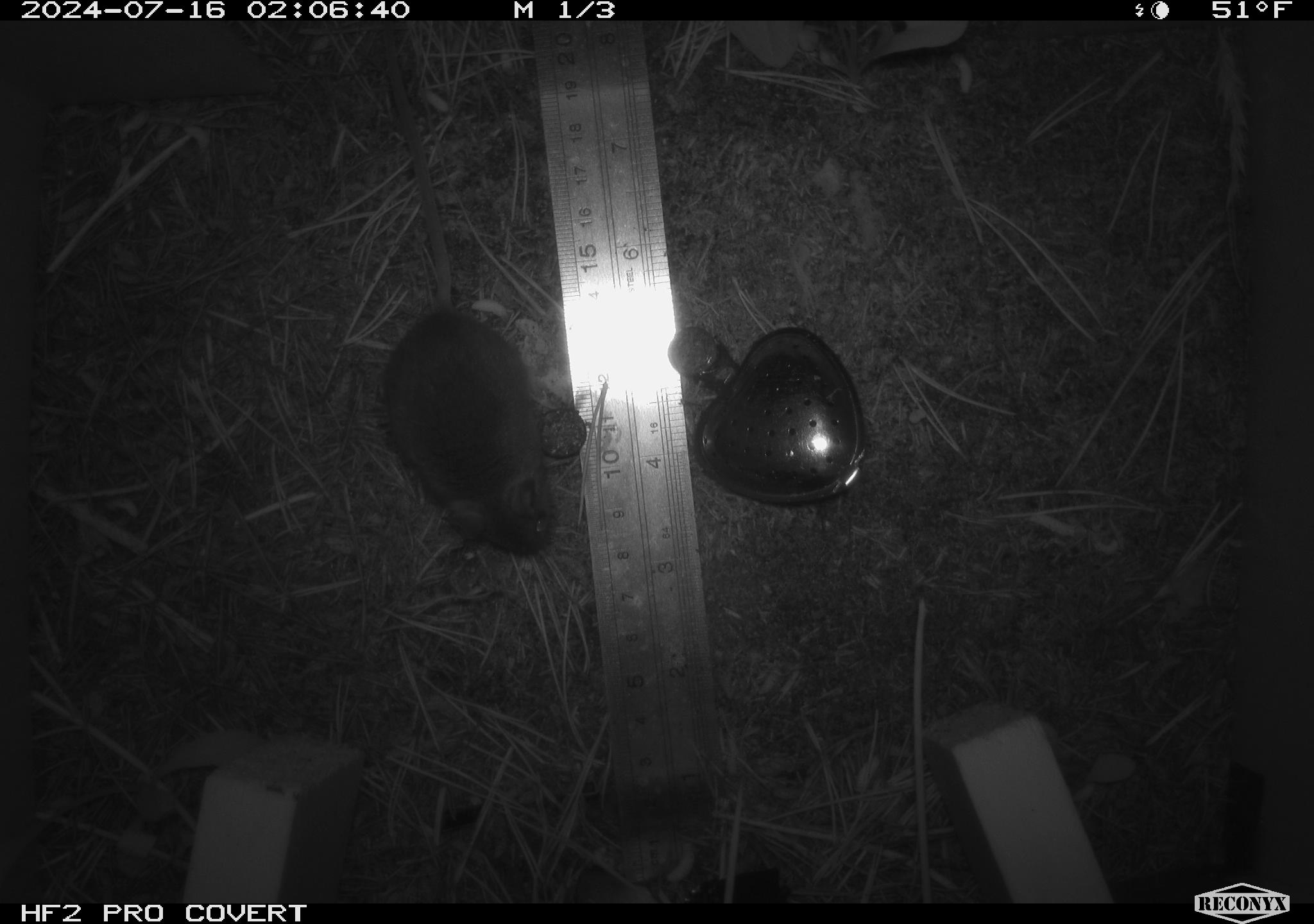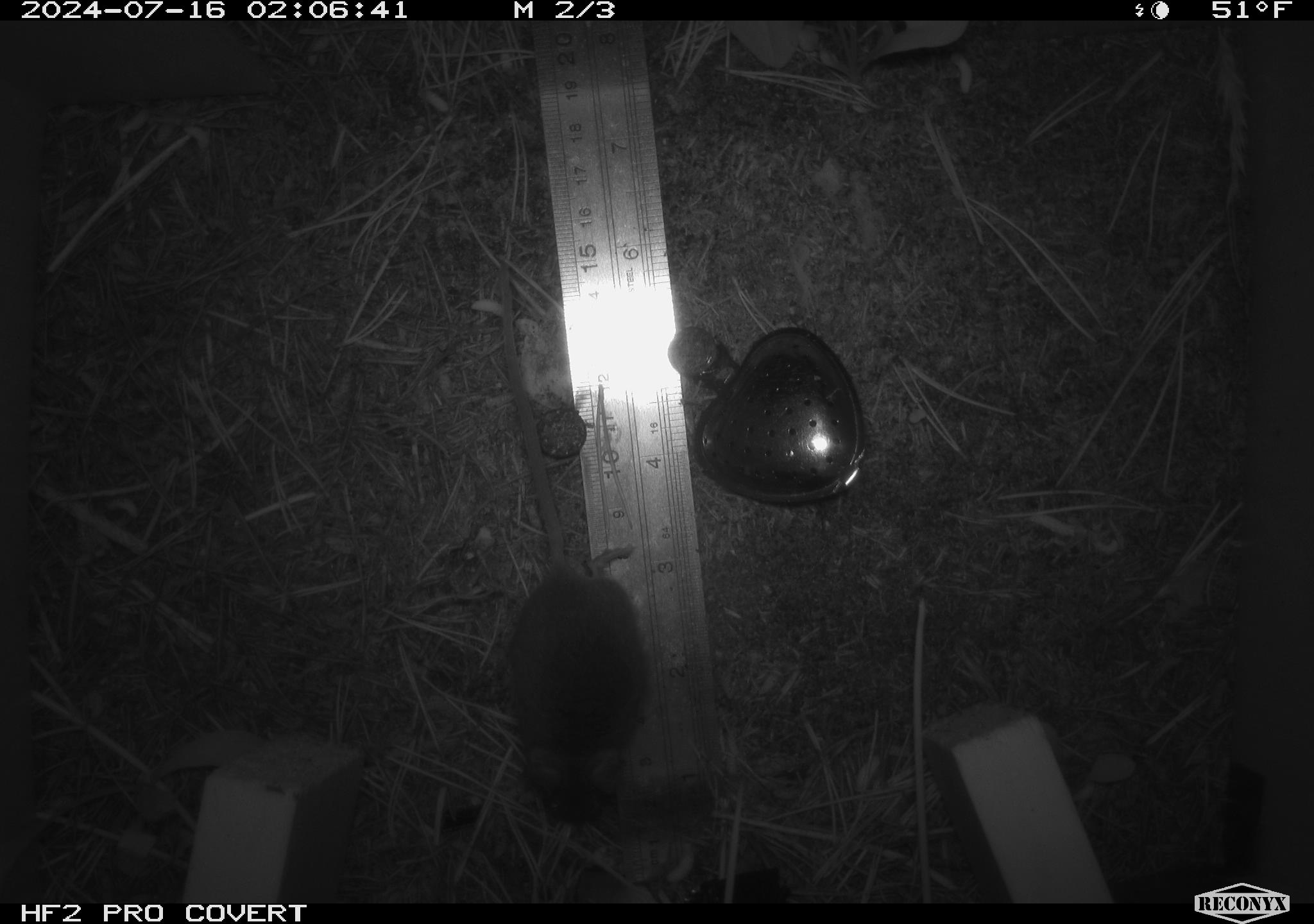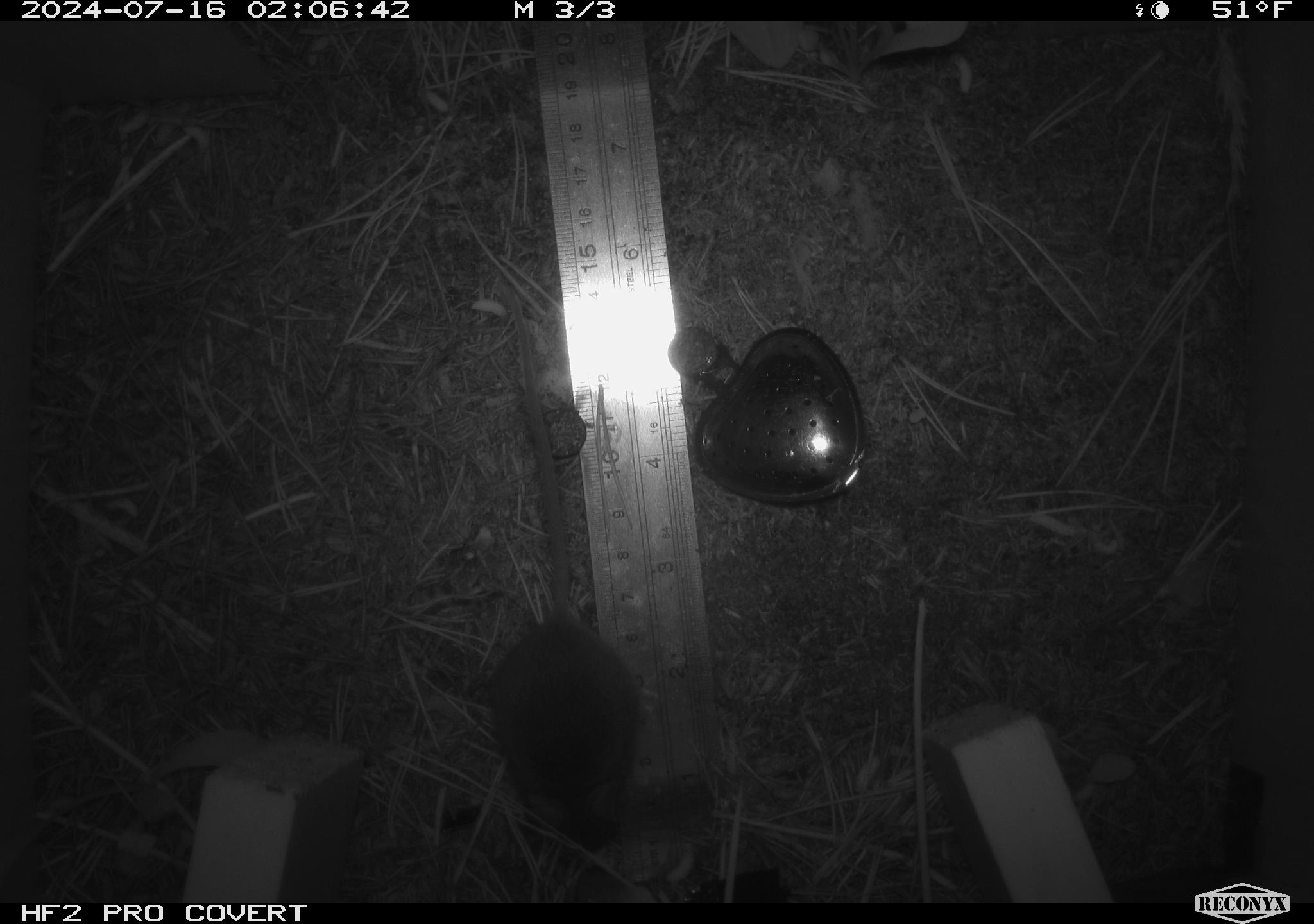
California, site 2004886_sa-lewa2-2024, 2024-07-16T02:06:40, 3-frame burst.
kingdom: Animalia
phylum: Chordata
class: Mammalia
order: Rodentia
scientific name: Rodentia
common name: rodent